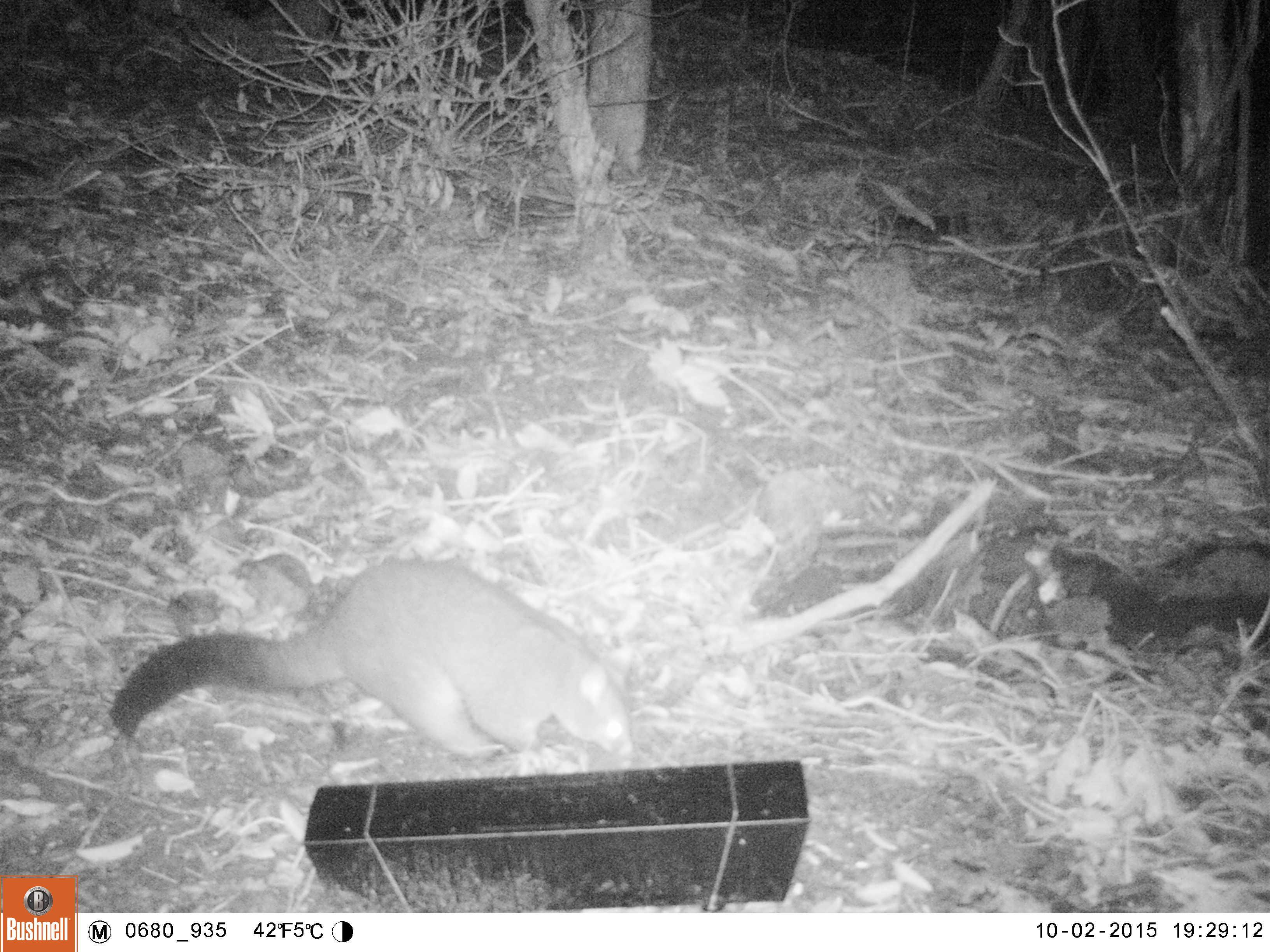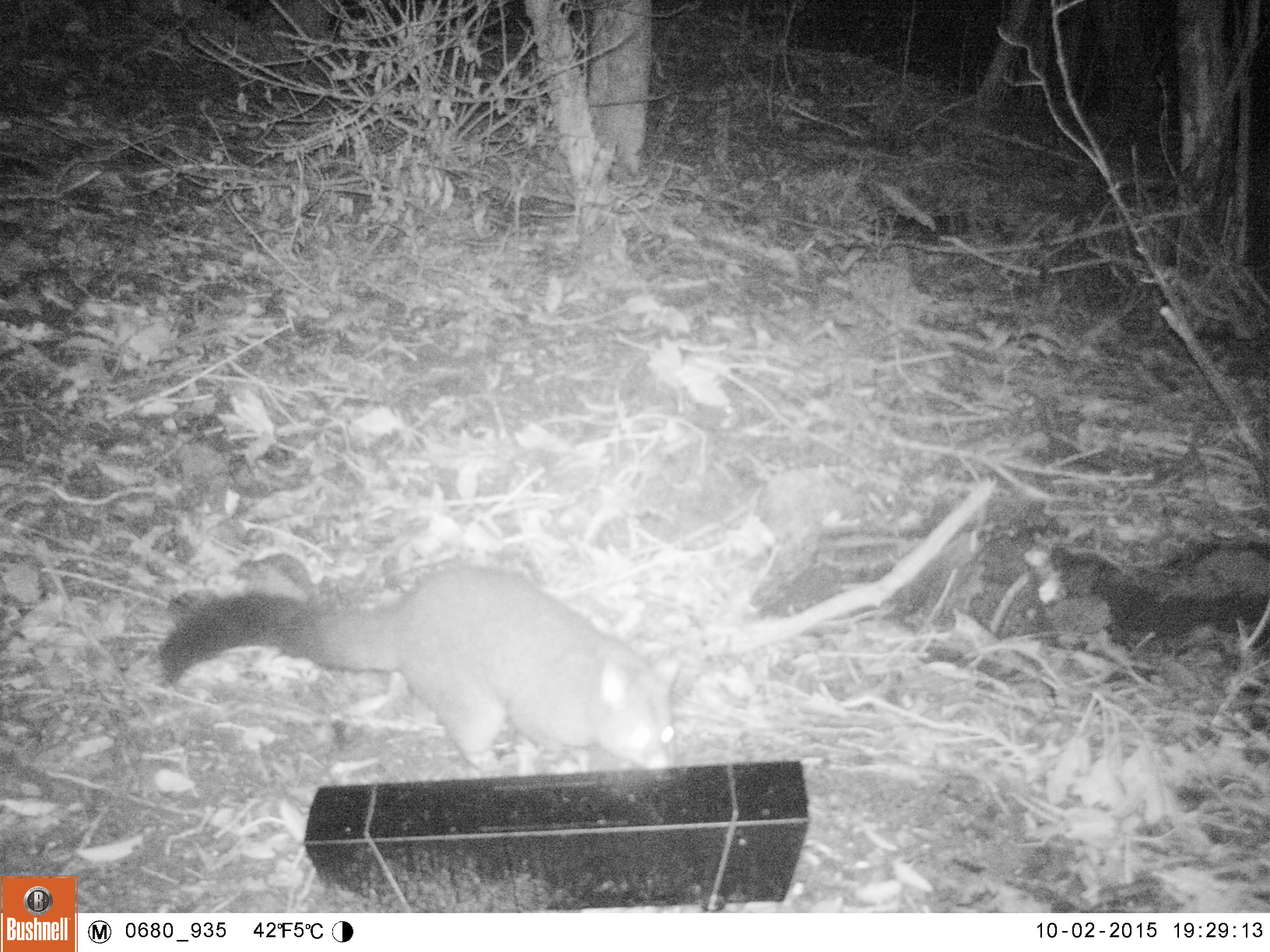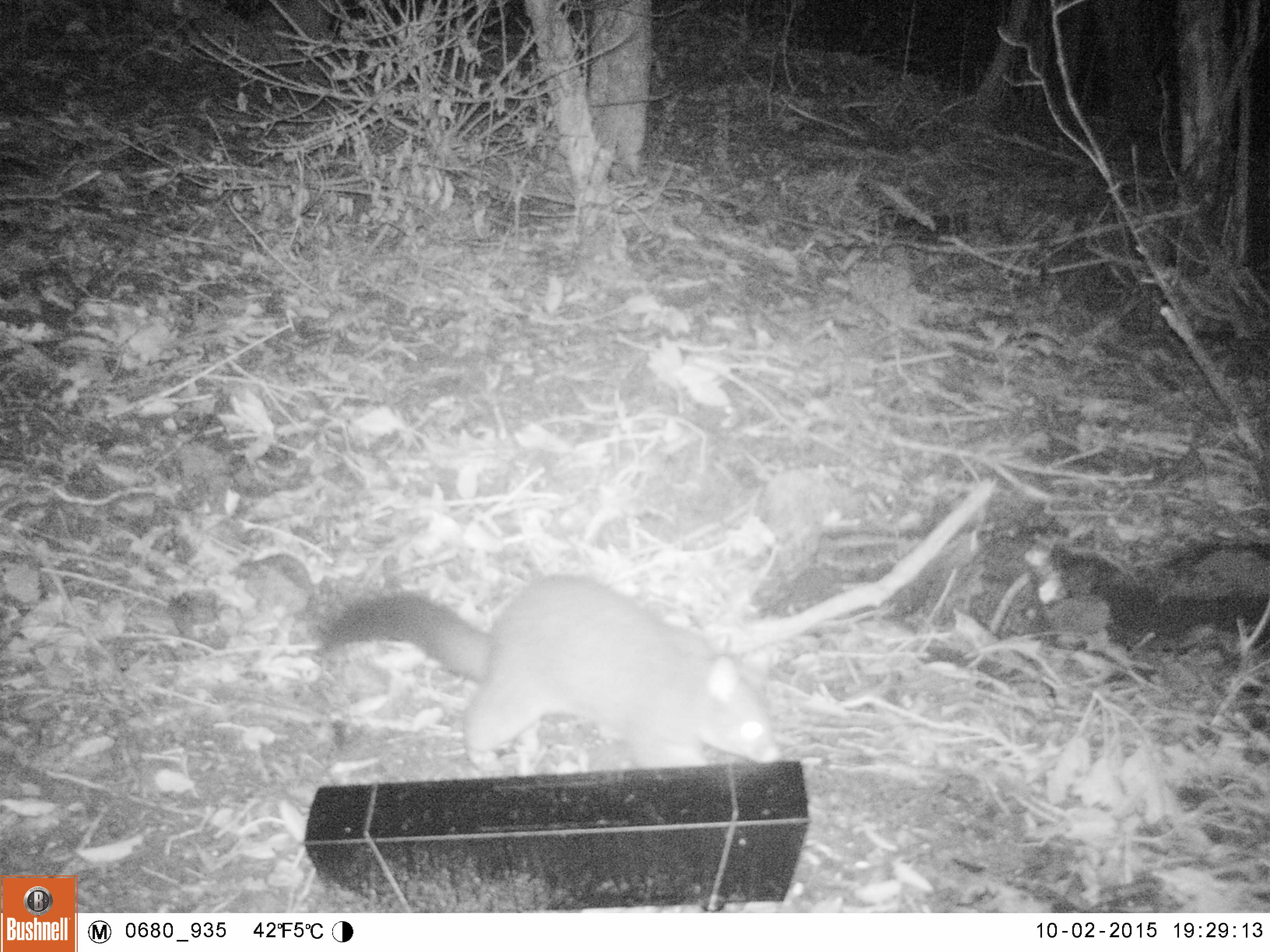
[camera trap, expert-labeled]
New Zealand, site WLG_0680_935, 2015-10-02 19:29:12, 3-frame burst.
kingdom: Animalia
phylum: Chordata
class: Mammalia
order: Diprotodontia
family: Phalangeridae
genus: Trichosurus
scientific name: Trichosurus vulpecula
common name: common brushtail possum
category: possum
Possum (common brushtail possum) (Trichosurus vulpecula).